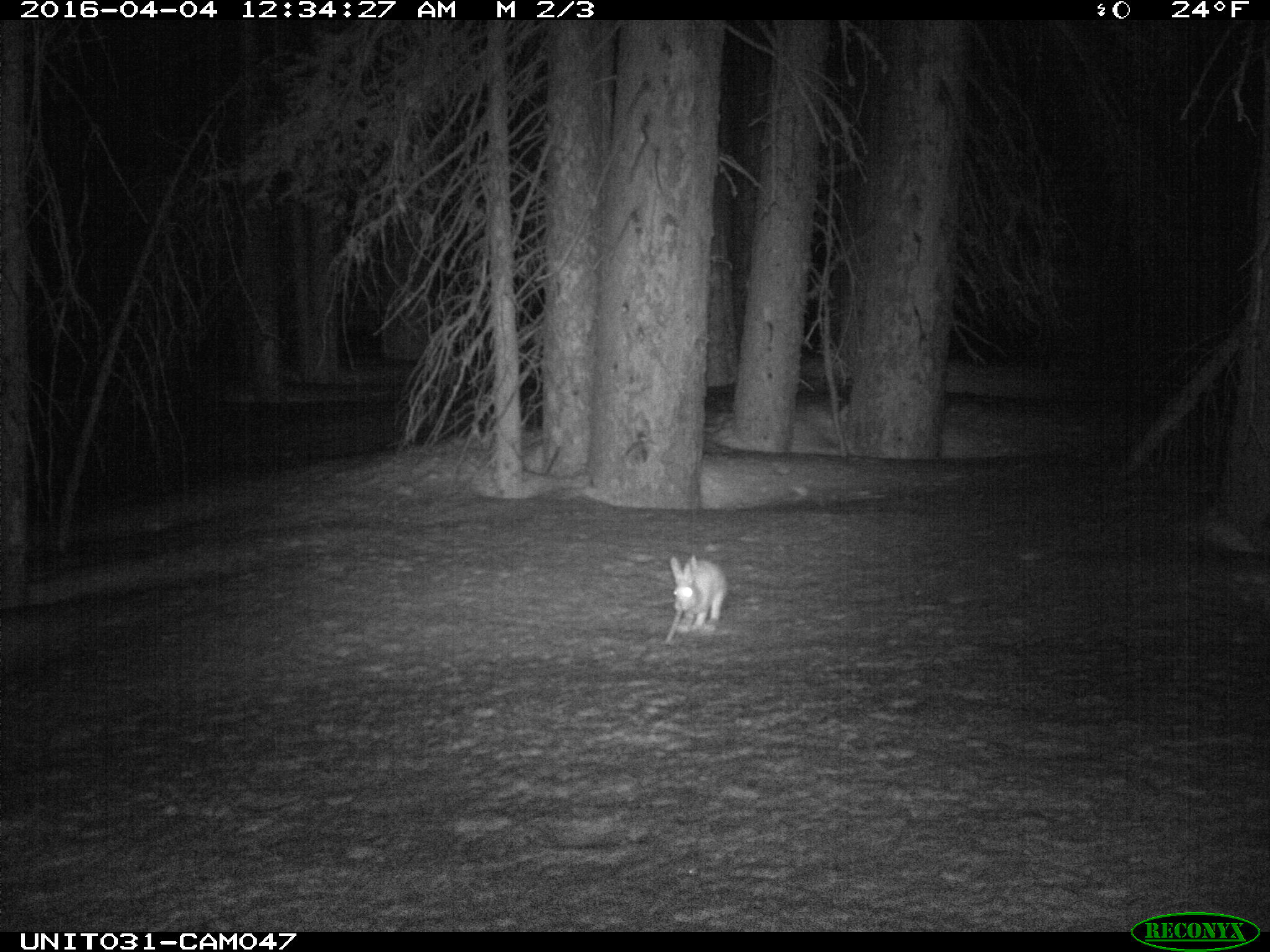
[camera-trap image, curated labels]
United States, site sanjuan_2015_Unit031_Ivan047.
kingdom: Animalia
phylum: Chordata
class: Mammalia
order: Lagomorpha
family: Leporidae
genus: Lepus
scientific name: Lepus americanus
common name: snowshoe hare